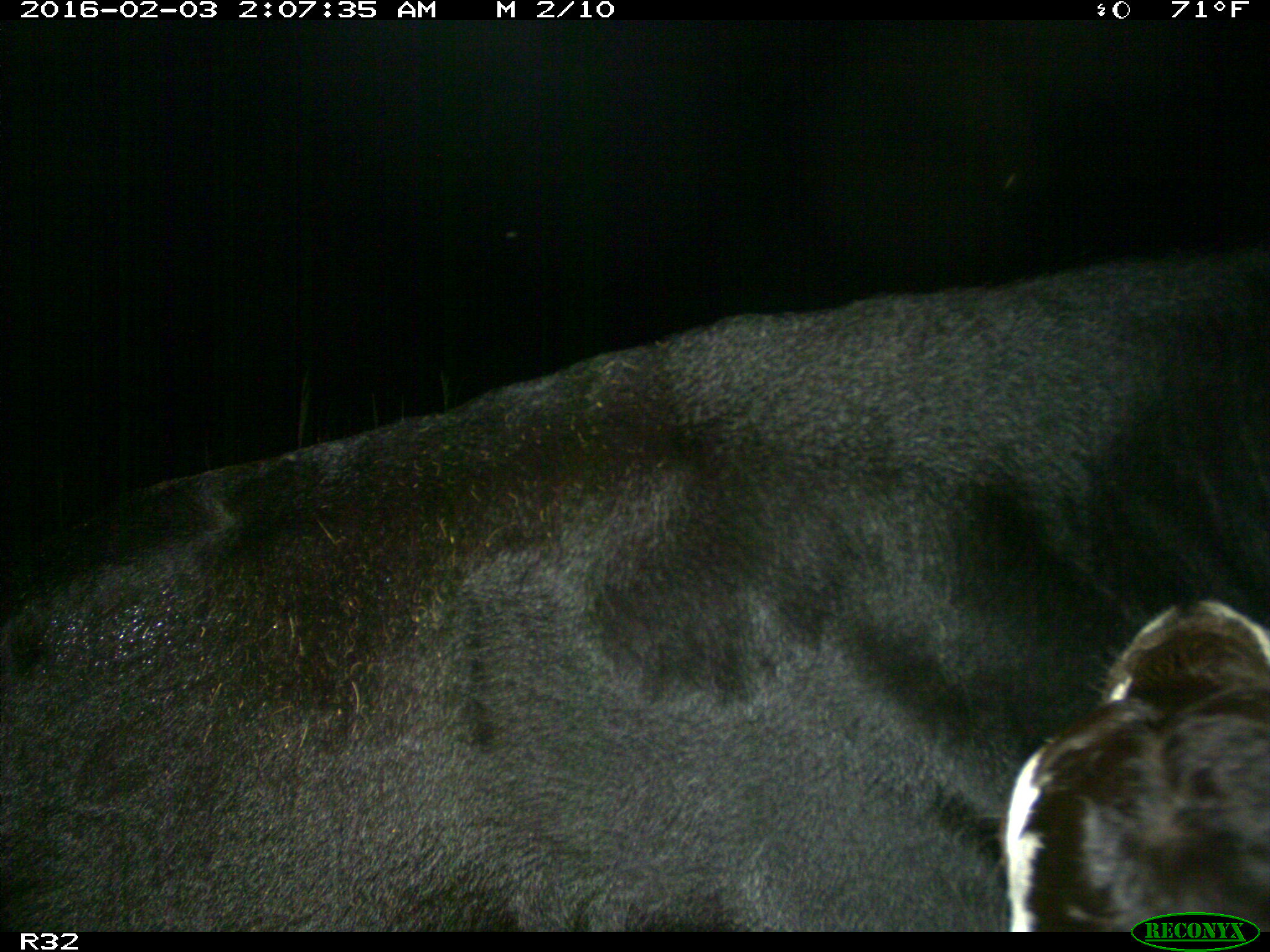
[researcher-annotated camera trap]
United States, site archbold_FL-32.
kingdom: Animalia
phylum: Chordata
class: Mammalia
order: Artiodactyla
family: Bovidae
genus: Bos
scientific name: Bos taurus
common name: domestic cow